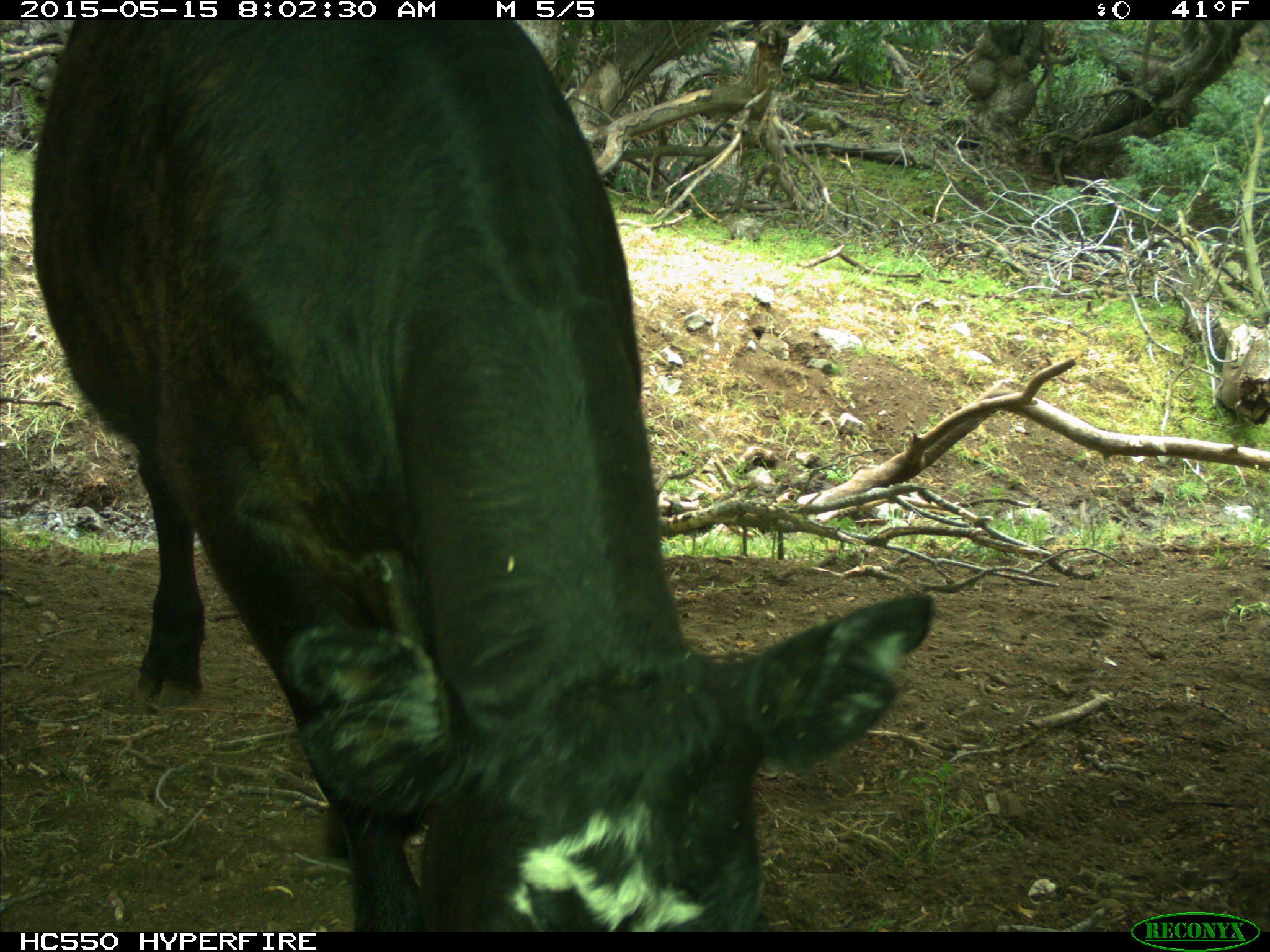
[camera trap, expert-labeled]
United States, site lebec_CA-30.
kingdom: Animalia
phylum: Chordata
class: Mammalia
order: Artiodactyla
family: Bovidae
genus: Bos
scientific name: Bos taurus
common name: domestic cow